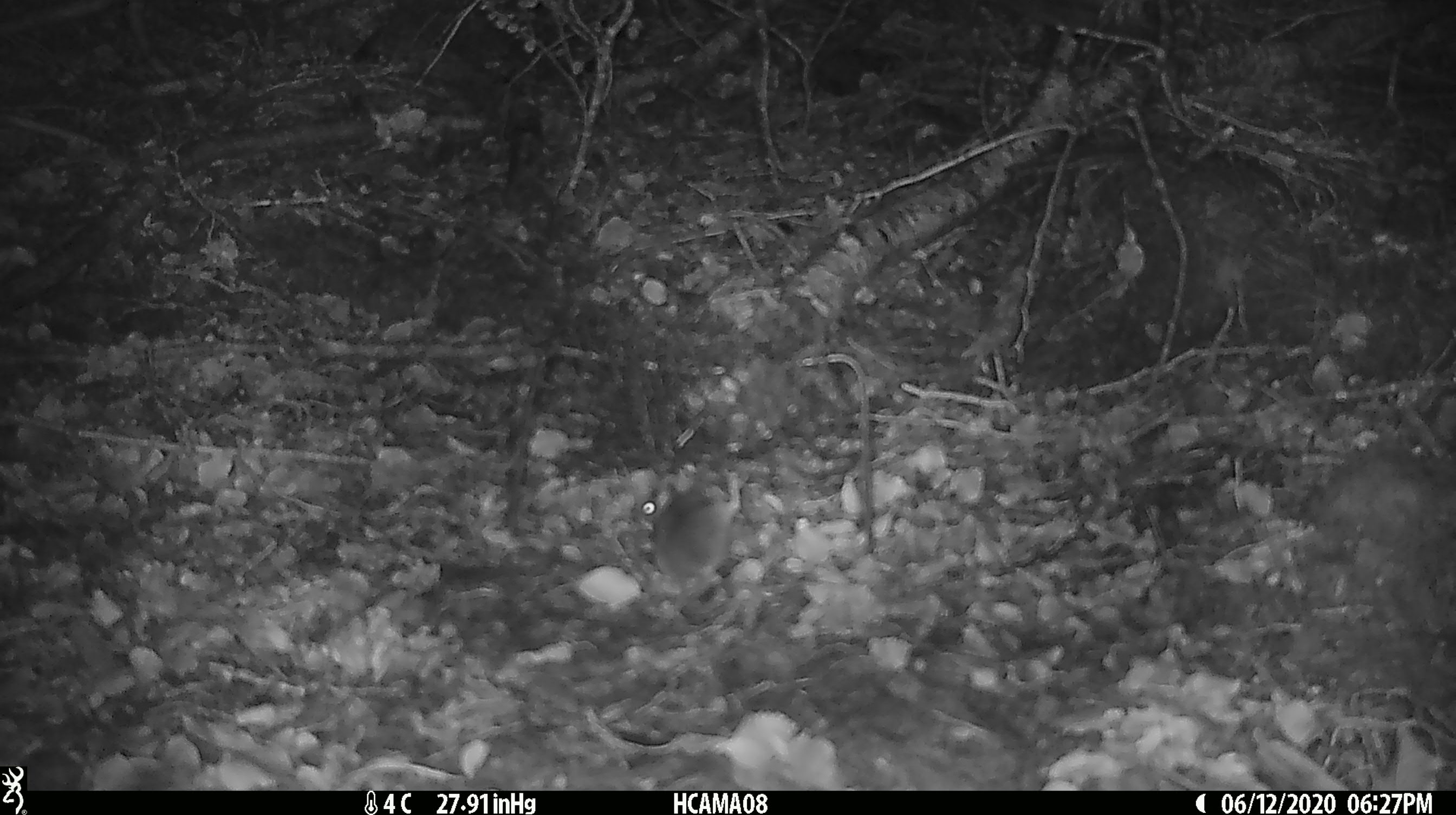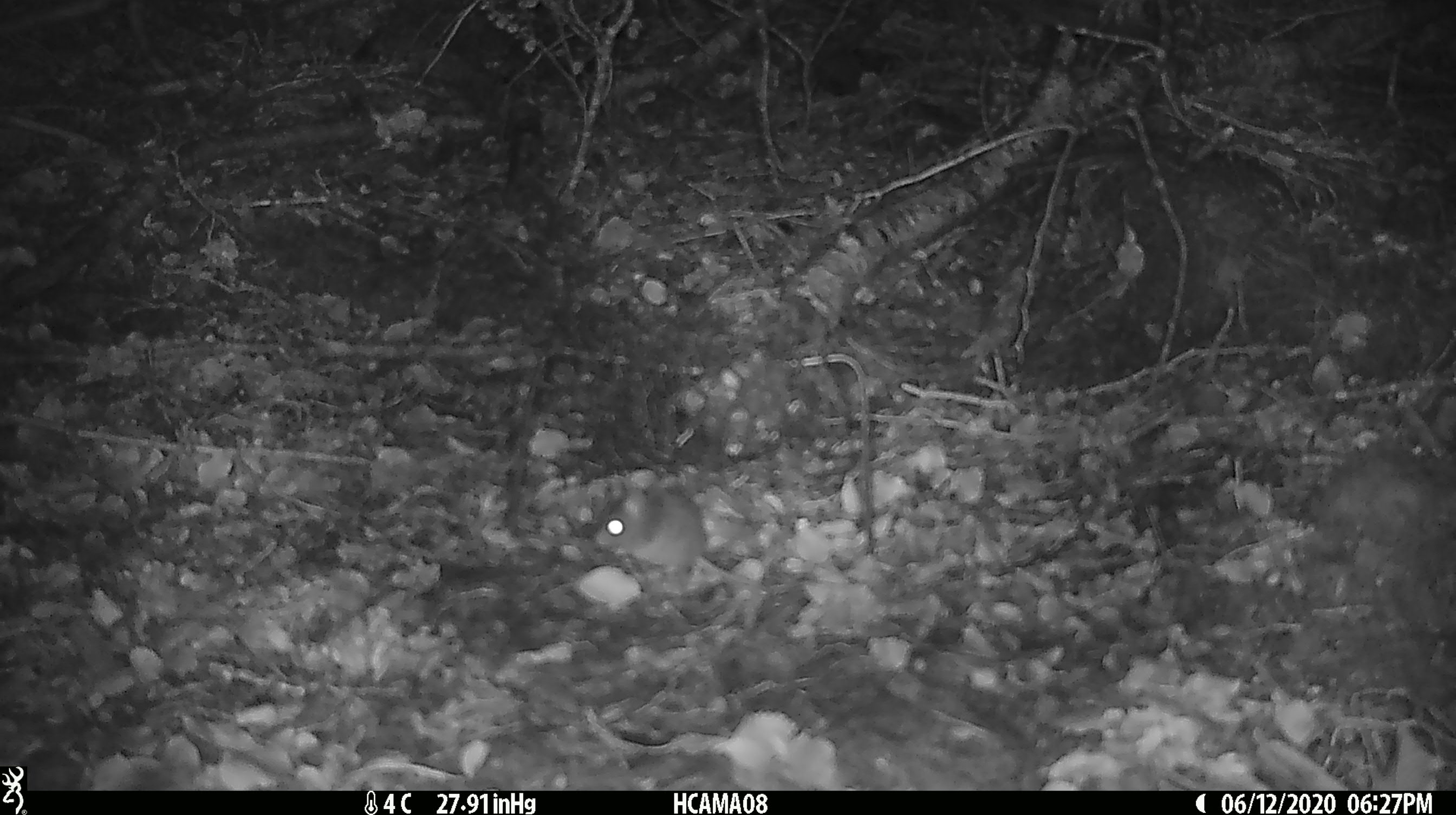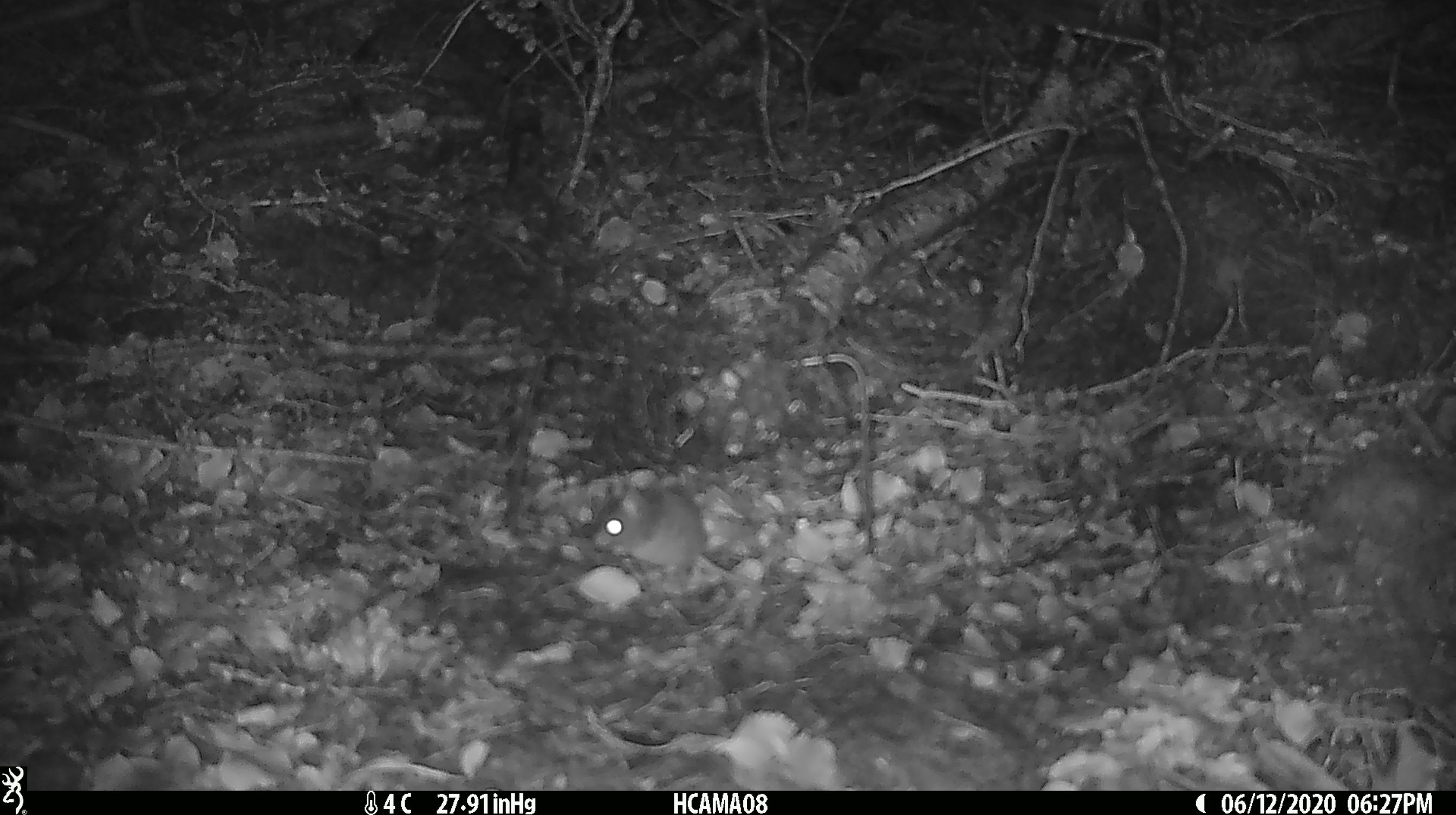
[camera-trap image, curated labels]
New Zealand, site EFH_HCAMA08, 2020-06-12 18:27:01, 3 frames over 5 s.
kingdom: Animalia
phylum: Chordata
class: Mammalia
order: Rodentia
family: Muridae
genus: Mus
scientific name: Mus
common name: mouse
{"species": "mouse (Mus)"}